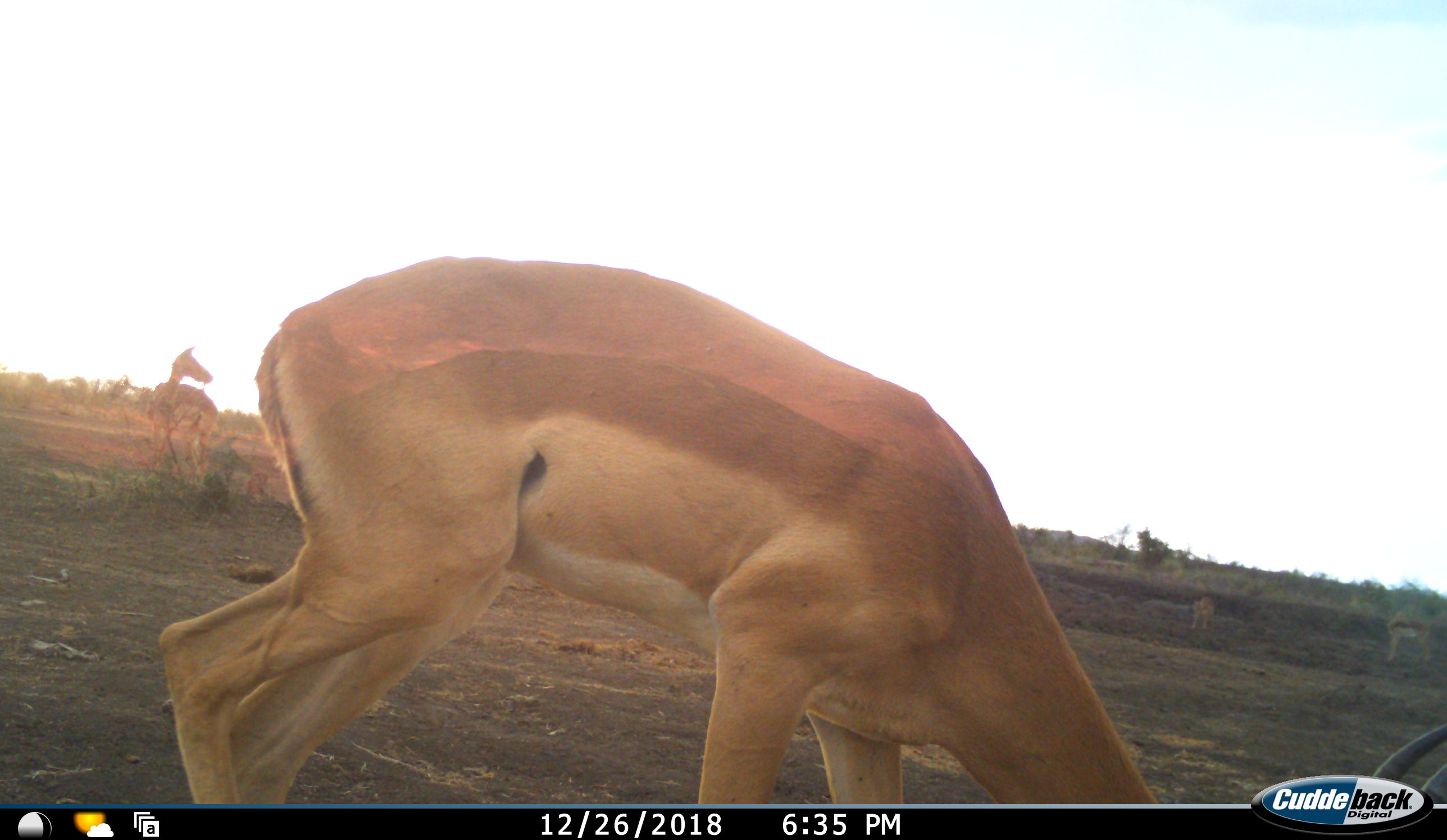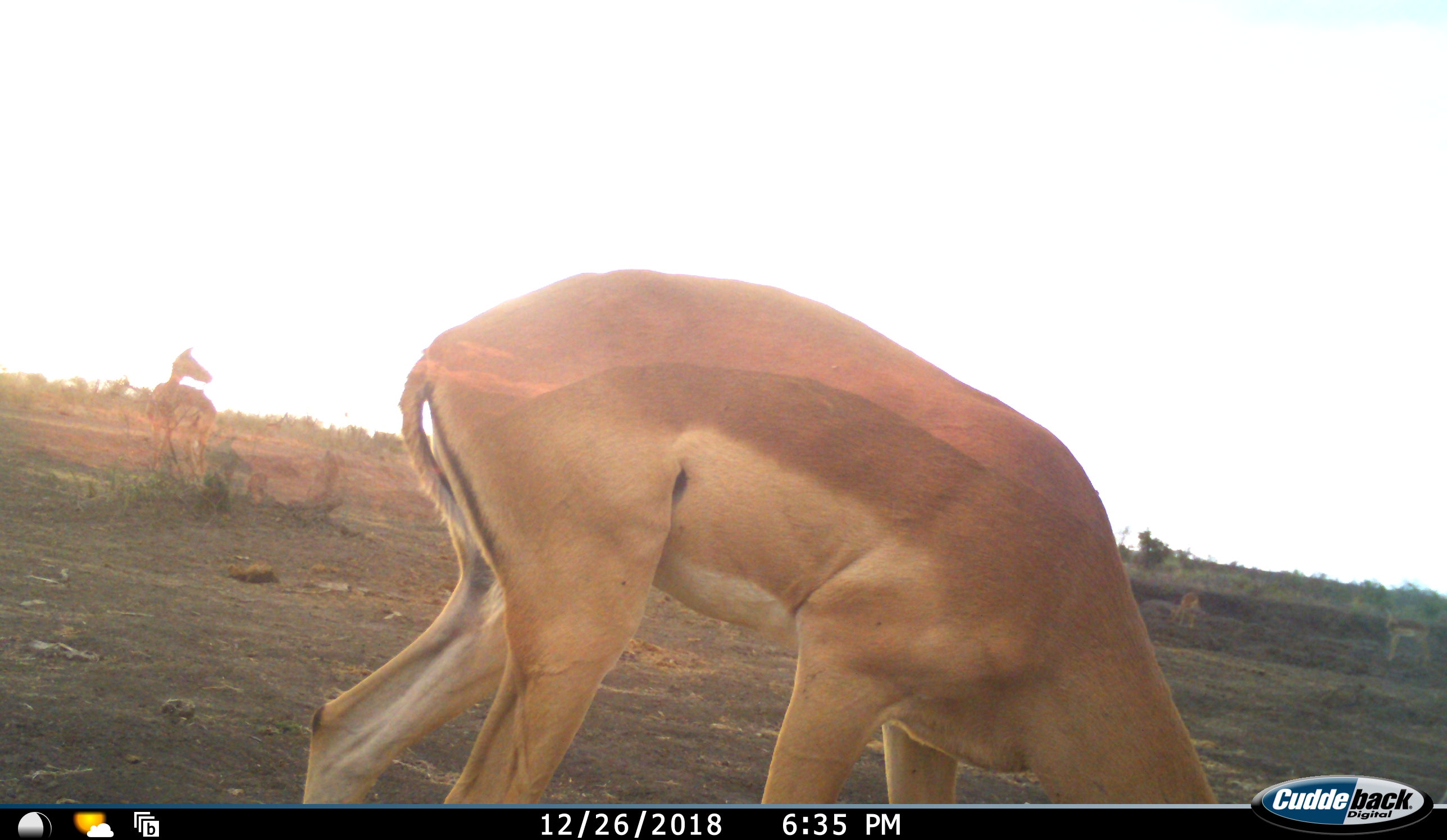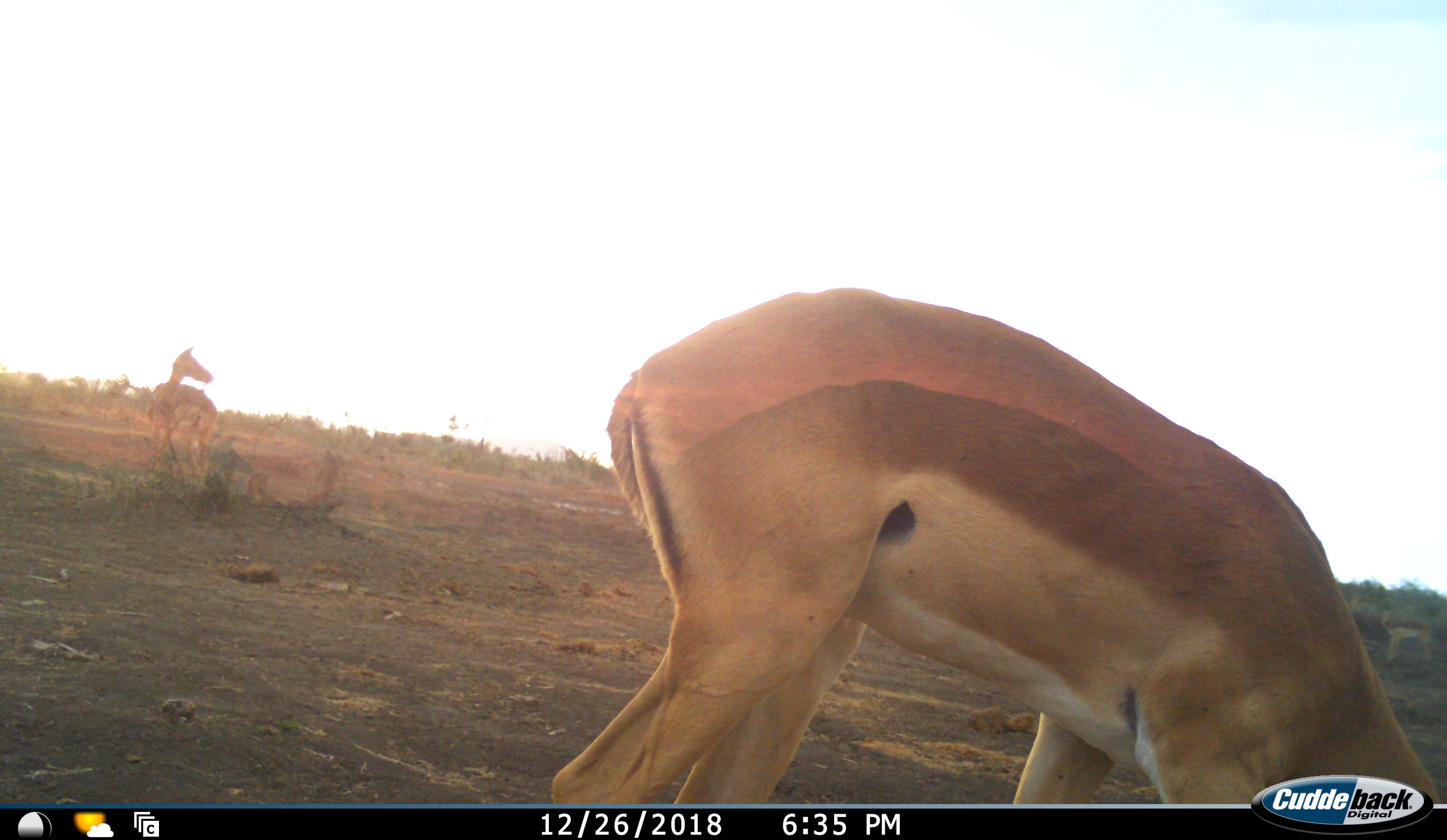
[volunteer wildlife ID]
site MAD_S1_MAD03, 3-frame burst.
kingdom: Animalia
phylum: Chordata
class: Mammalia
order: Artiodactyla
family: Bovidae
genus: Aepyceros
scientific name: Aepyceros melampus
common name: impala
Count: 2.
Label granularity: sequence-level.